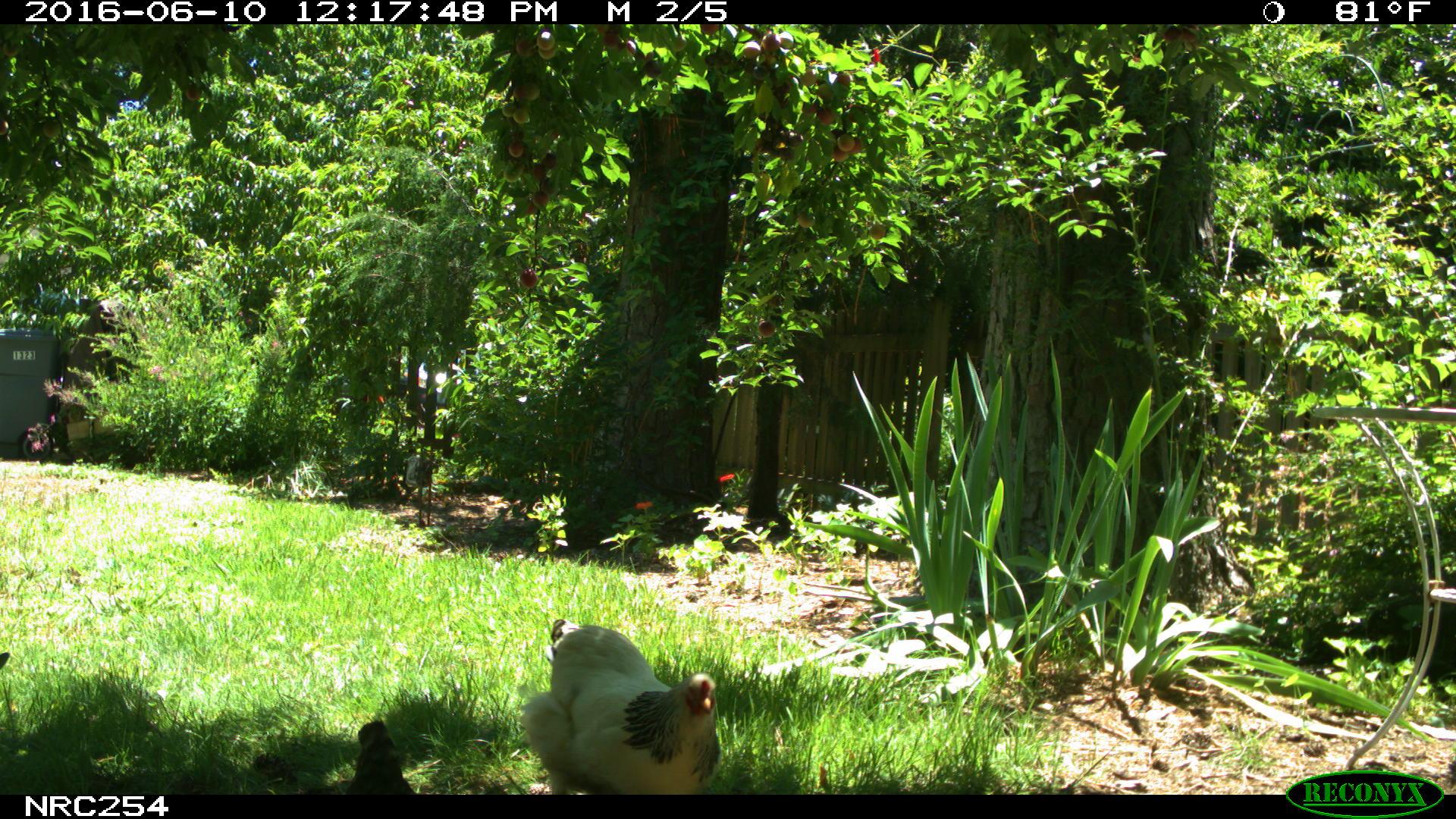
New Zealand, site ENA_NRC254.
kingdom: Animalia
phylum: Chordata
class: Aves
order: Galliformes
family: Phasianidae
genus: Gallus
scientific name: Gallus gallus domesticus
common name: chicken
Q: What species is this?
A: Chicken (Gallus gallus domesticus).